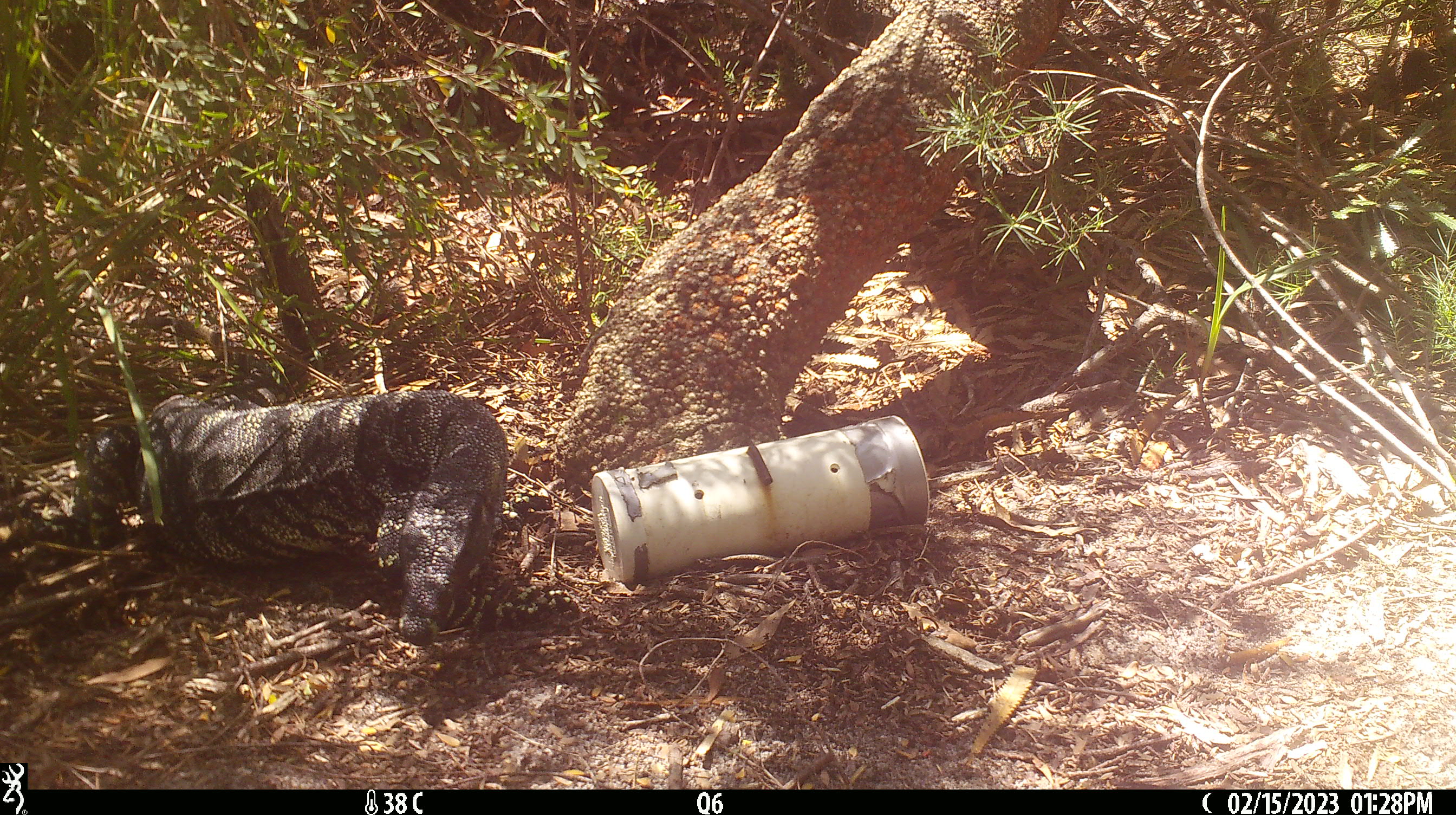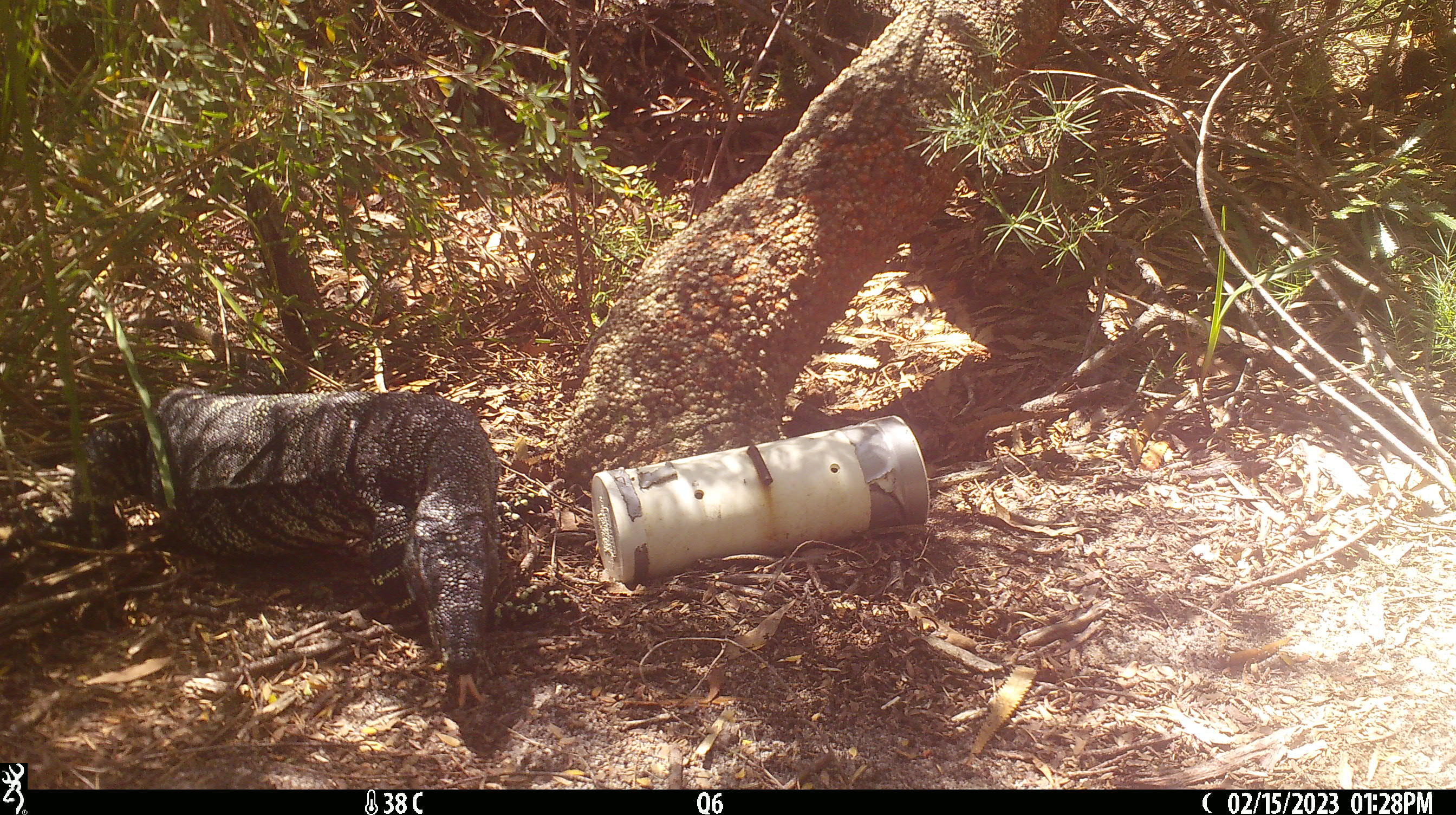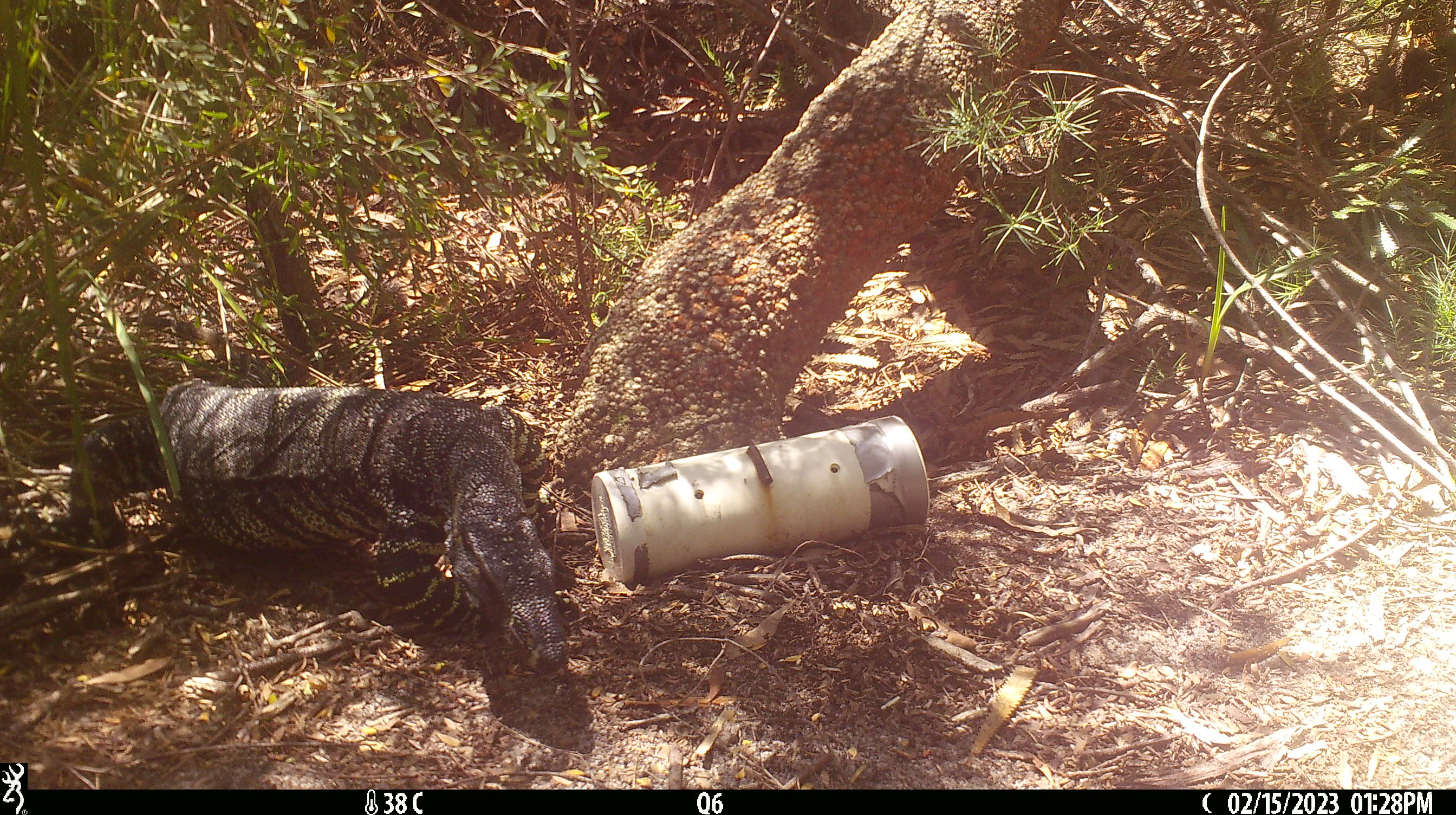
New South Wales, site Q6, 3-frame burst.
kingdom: Animalia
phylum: Chordata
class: Reptilia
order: Squamata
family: Varanidae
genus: Varanus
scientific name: Varanus varius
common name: lace monitor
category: goanna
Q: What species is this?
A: Goanna (lace monitor) (Varanus varius).